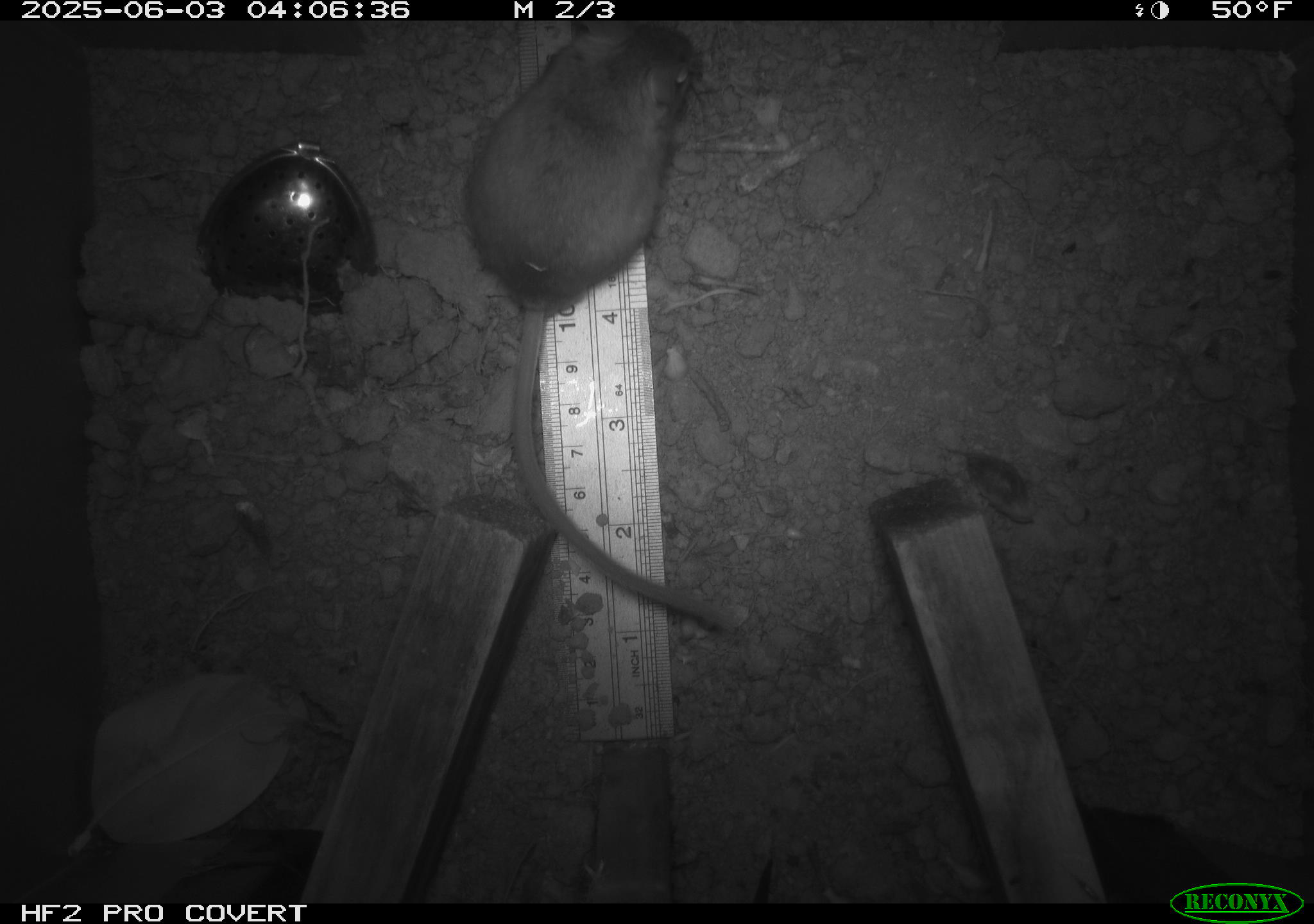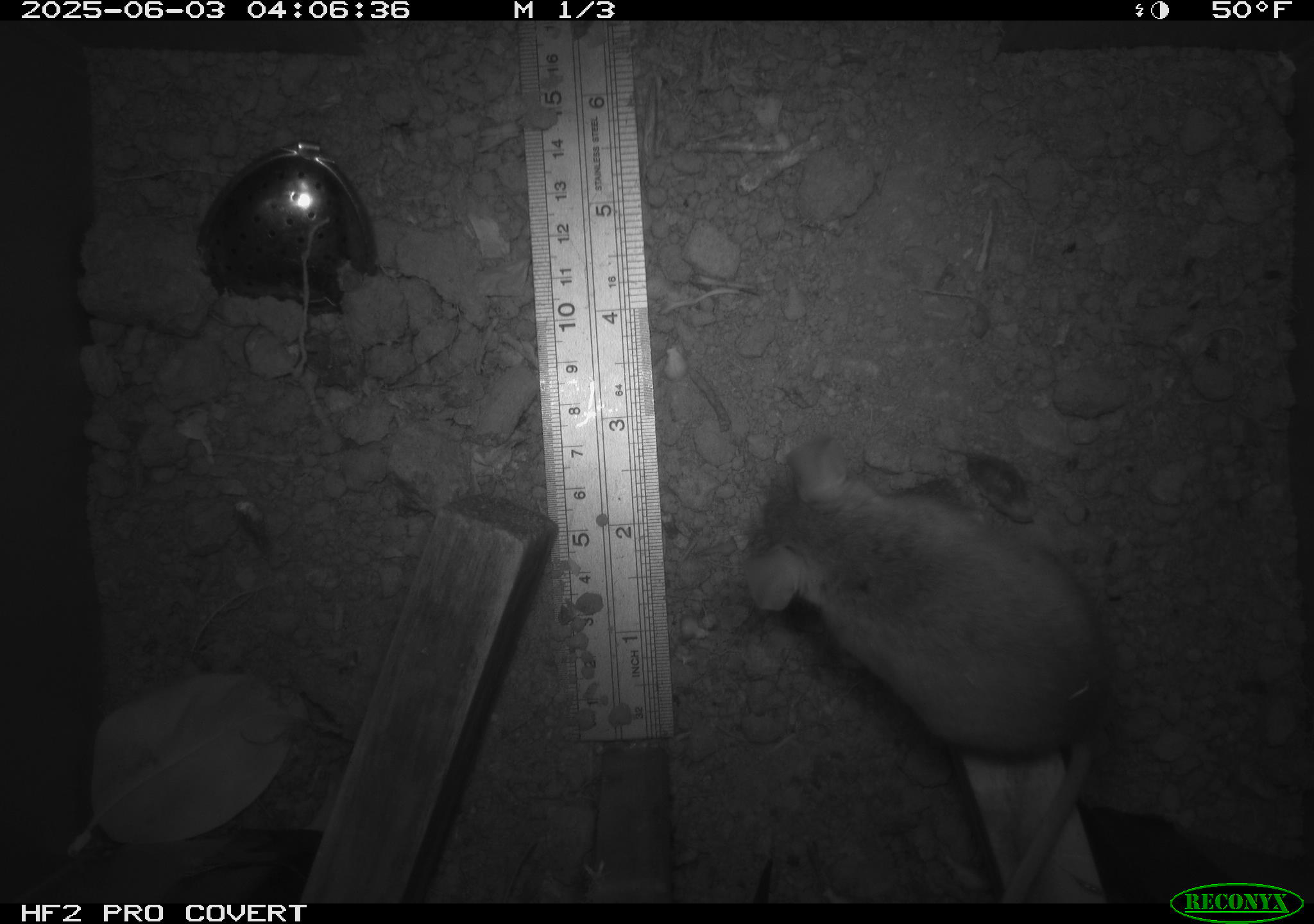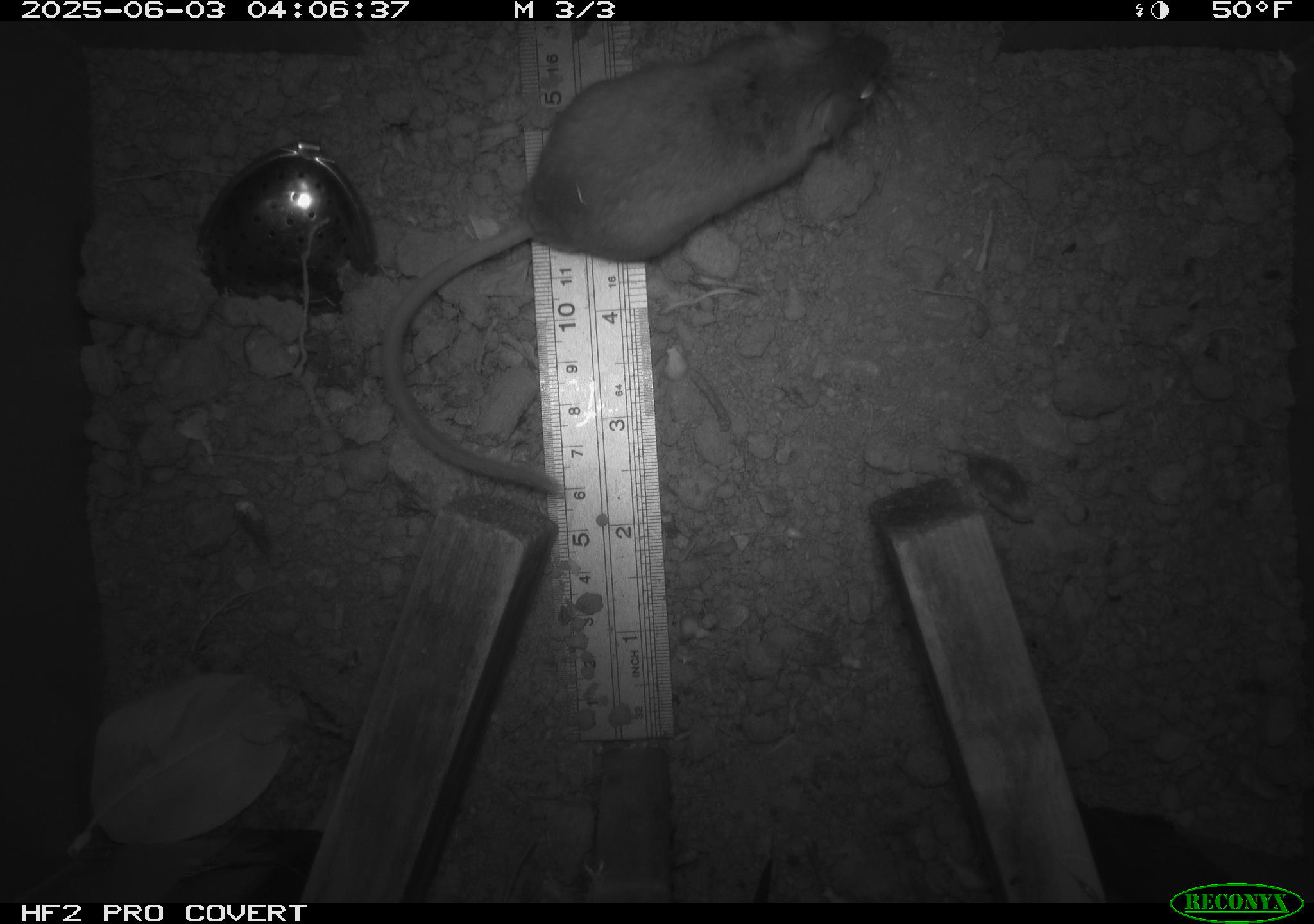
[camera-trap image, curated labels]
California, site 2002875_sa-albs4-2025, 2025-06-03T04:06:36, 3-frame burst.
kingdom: Animalia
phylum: Chordata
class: Mammalia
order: Rodentia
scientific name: Rodentia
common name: mouse species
Mouse species (Rodentia).